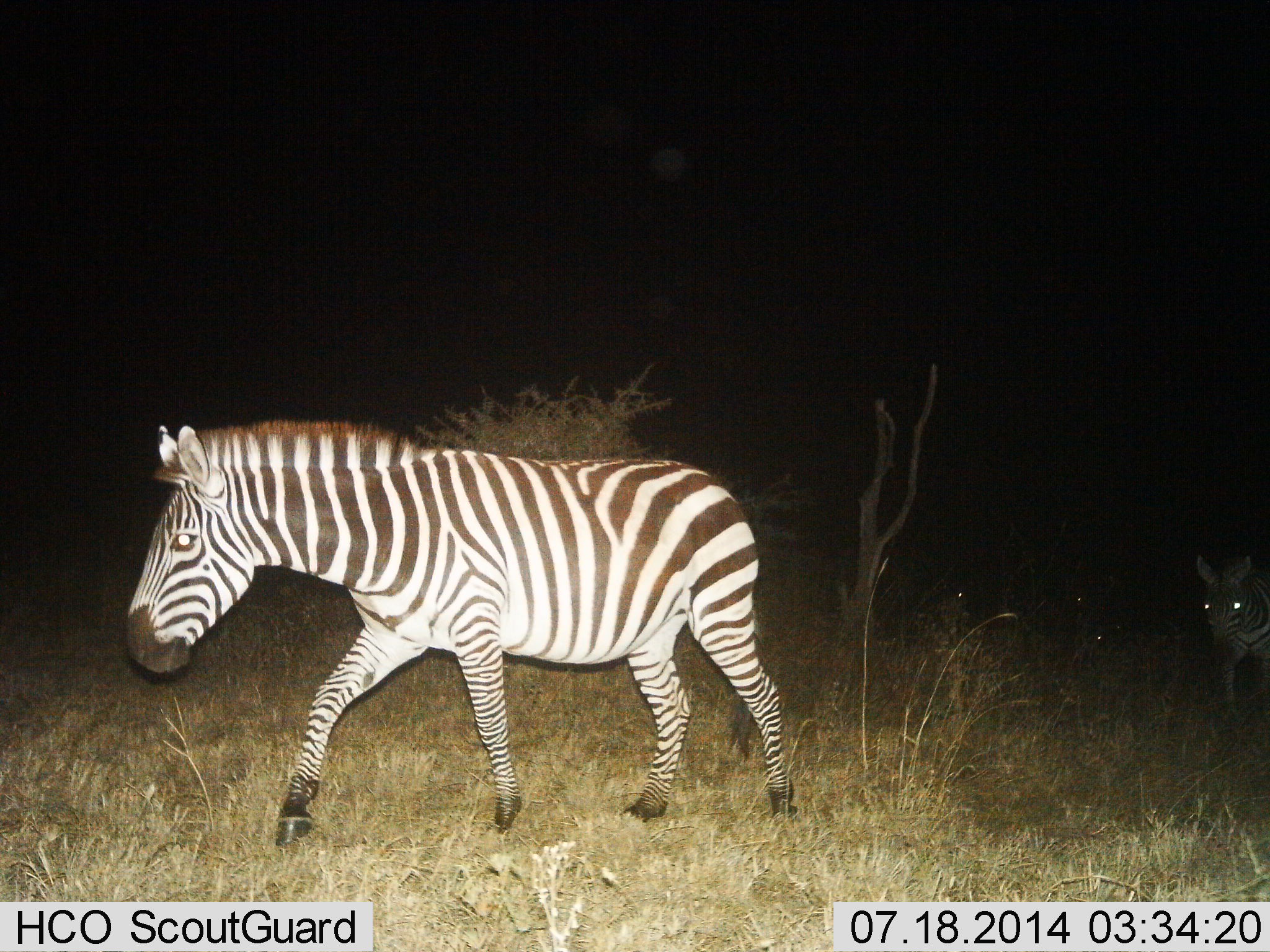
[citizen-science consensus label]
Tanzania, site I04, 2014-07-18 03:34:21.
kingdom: Animalia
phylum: Chordata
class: Mammalia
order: Perissodactyla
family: Equidae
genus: Equus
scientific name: Equus quagga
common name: plains zebra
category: zebra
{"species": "zebra (plains zebra) (Equus quagga)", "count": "2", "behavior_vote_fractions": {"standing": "30%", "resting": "0%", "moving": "80%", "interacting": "0%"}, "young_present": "10%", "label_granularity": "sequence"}